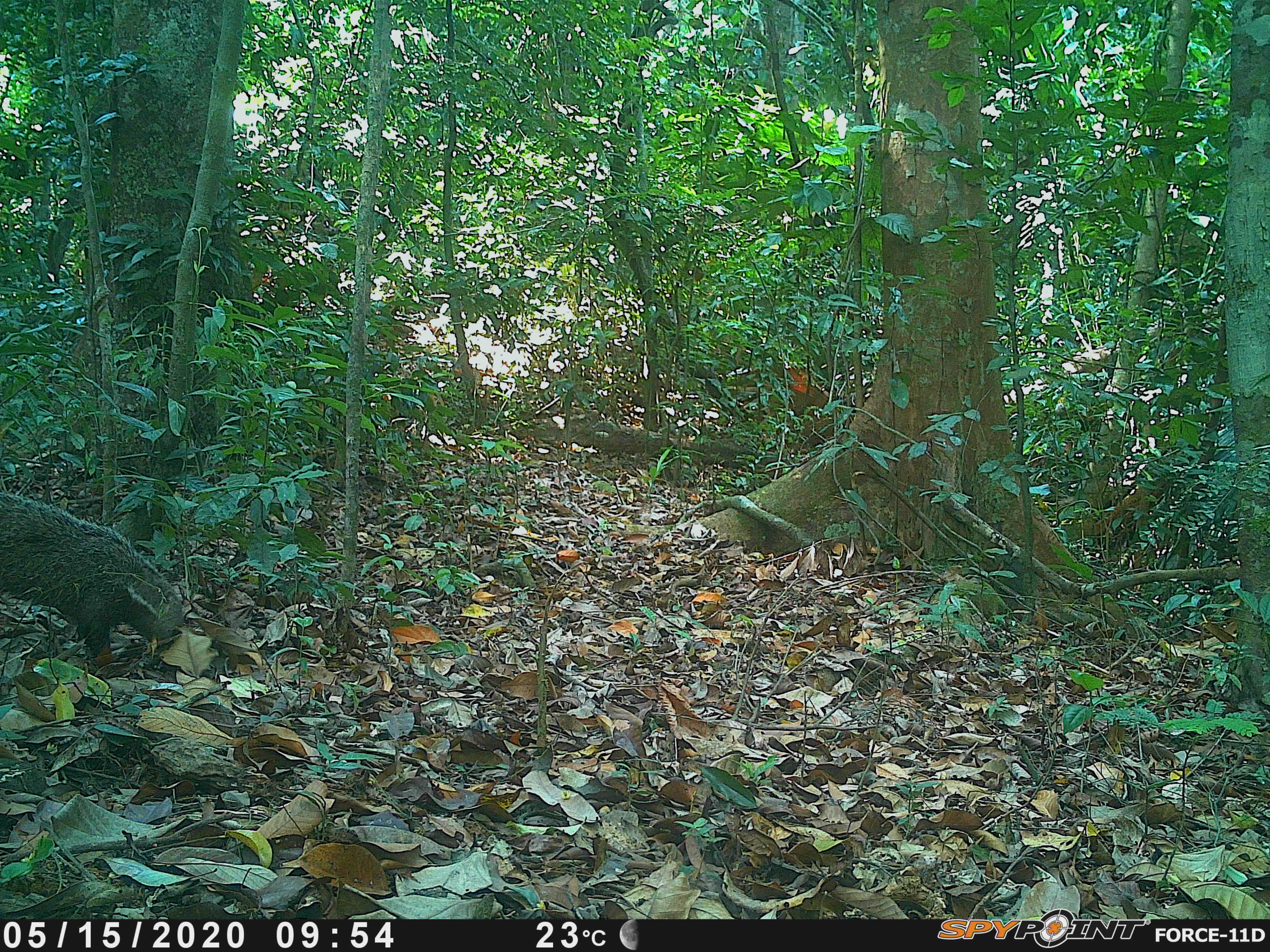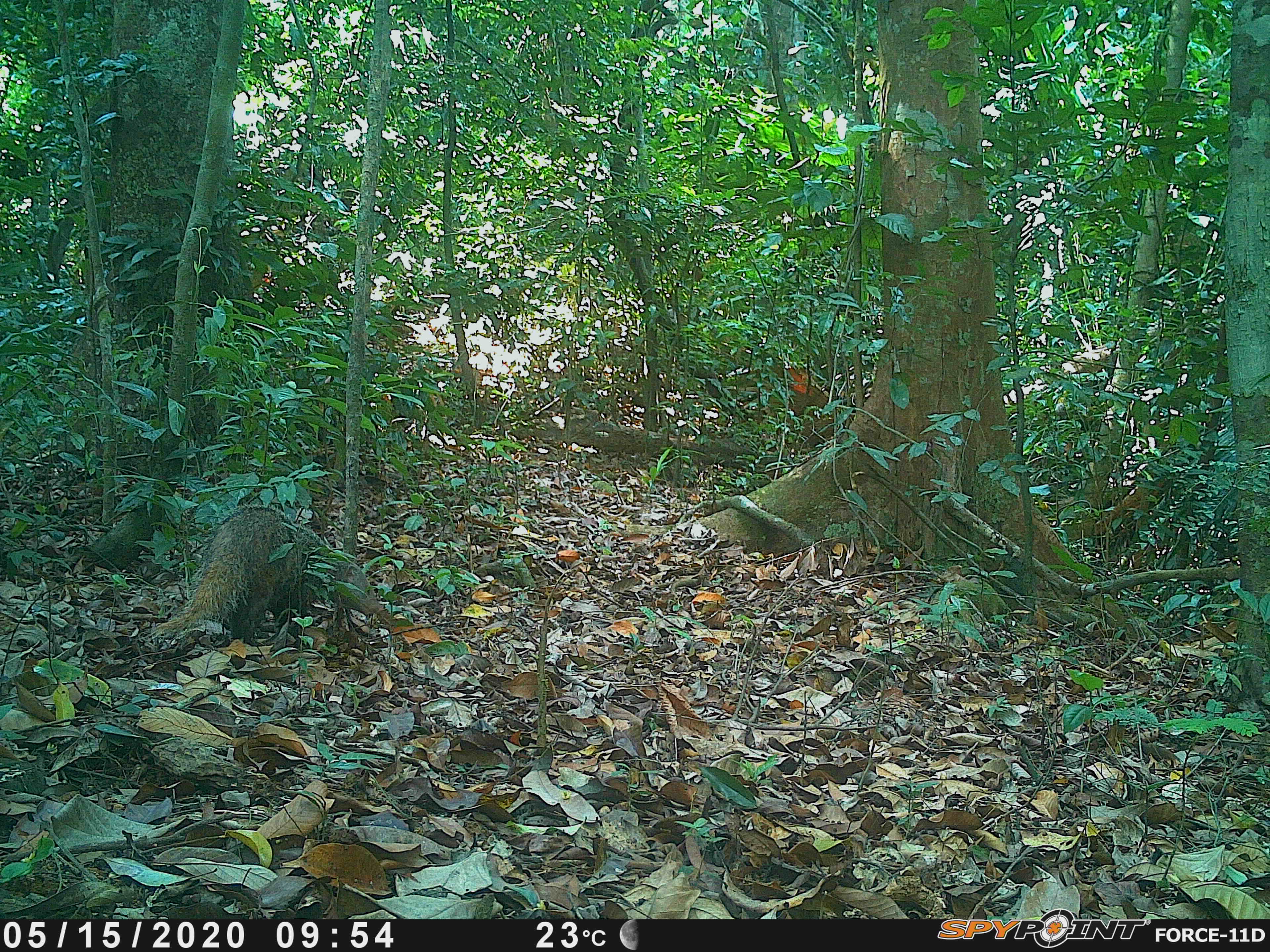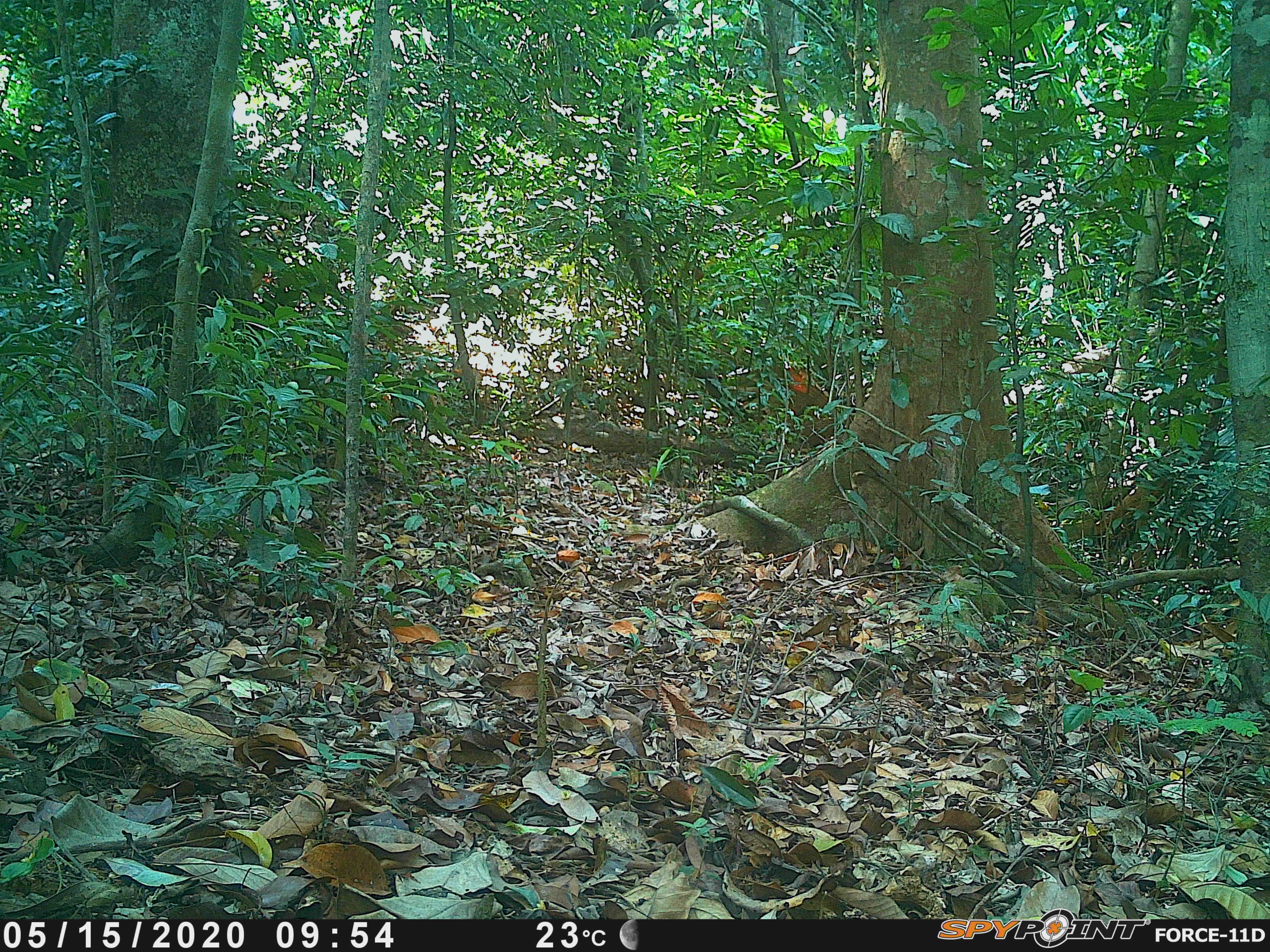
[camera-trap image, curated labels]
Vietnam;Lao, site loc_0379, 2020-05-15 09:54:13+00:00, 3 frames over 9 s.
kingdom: Animalia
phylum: Chordata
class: Mammalia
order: Carnivora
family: Herpestidae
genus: Urva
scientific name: Urva urva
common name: crab-eating mongoose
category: crab eating mongoose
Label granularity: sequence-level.